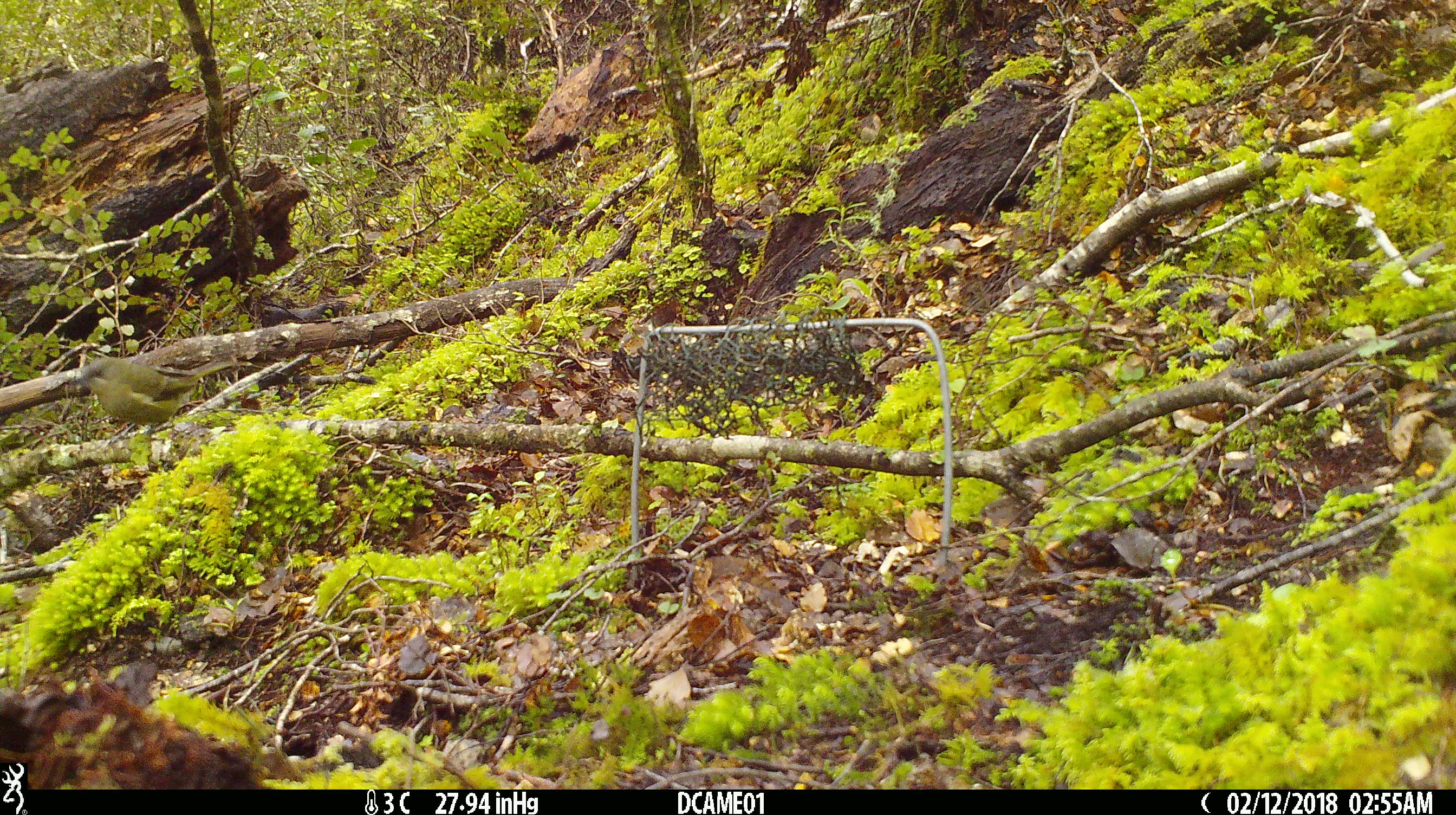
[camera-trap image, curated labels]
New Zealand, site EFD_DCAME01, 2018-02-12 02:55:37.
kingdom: Animalia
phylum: Chordata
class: Aves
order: Passeriformes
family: Meliphagidae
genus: Anthornis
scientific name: Anthornis melanura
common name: new zealand bellbird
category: bellbird